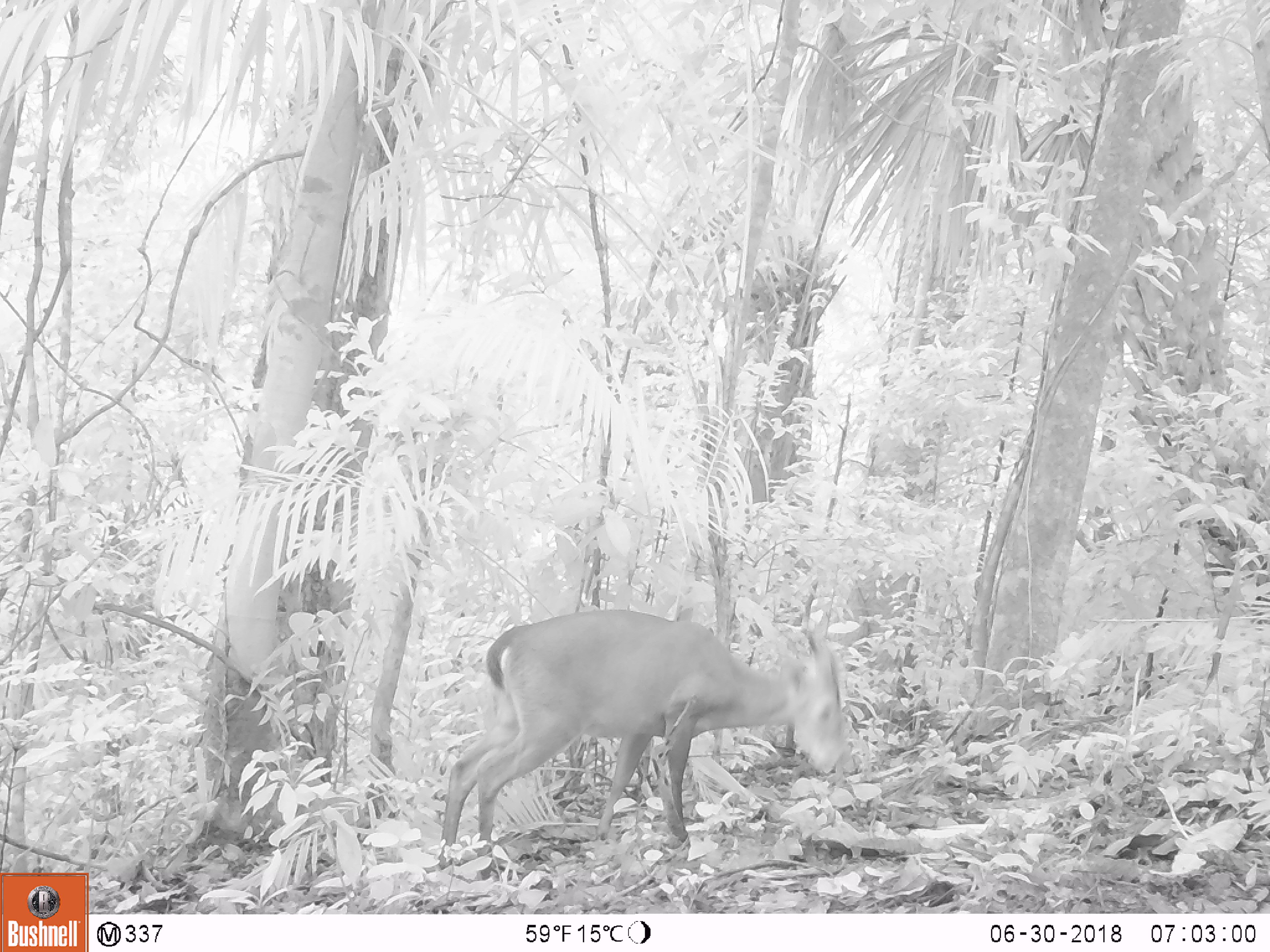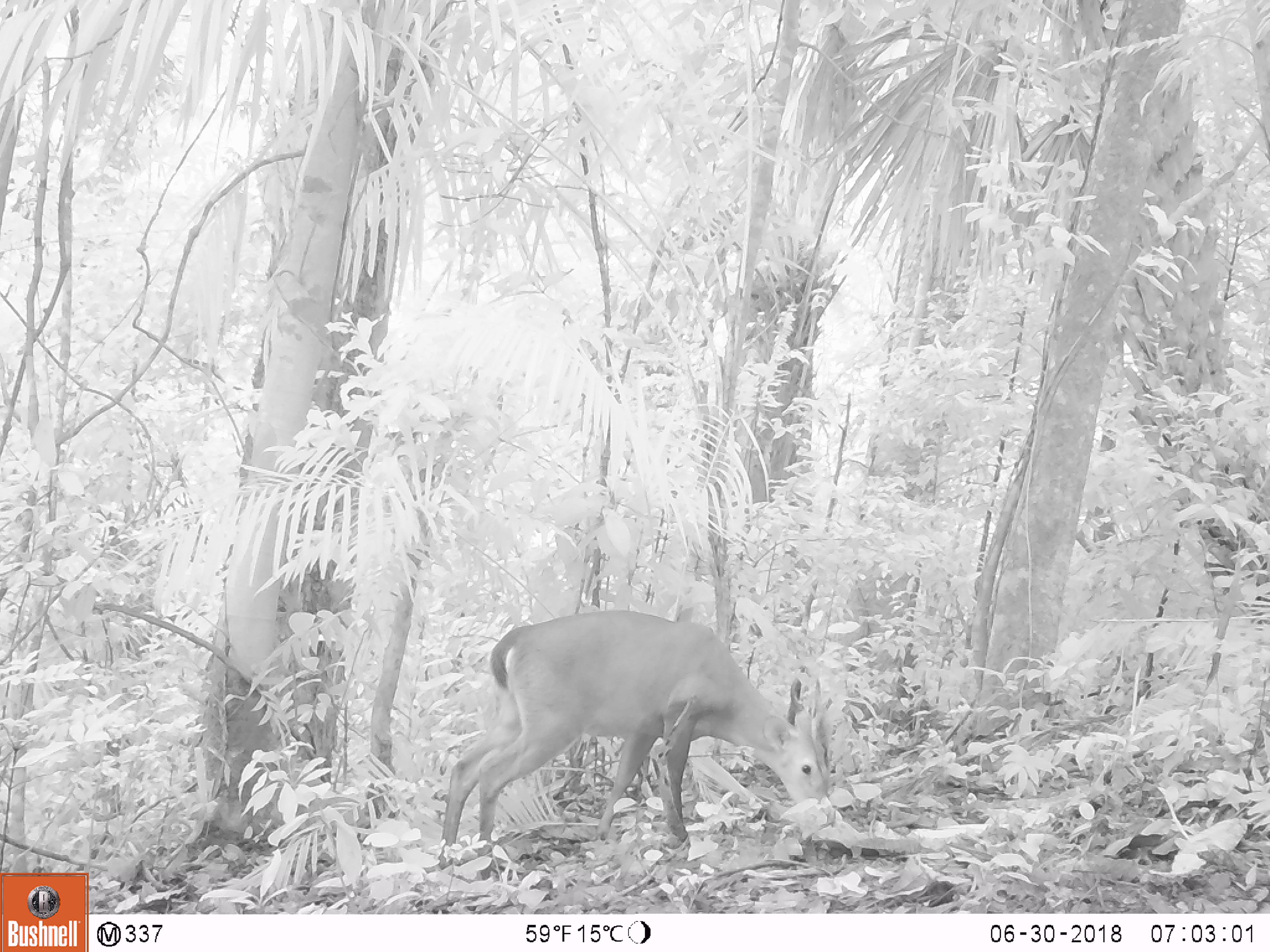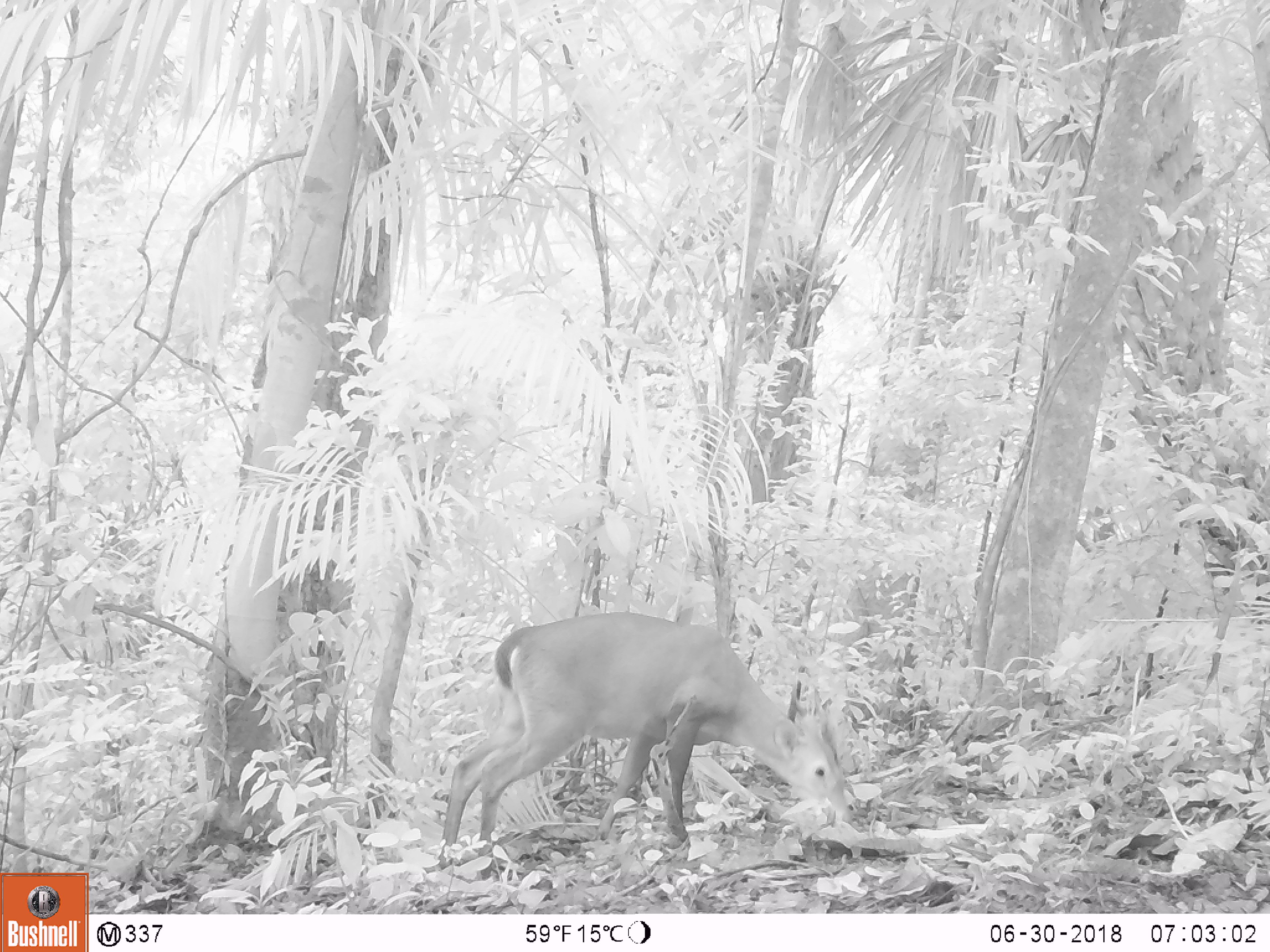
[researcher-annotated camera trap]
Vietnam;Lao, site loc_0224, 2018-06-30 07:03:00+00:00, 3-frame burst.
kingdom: Animalia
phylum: Chordata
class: Mammalia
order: Artiodactyla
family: Cervidae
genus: Muntiacus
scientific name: Muntiacus vuquangensis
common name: large-antlered muntjac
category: large antlered muntjac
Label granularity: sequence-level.